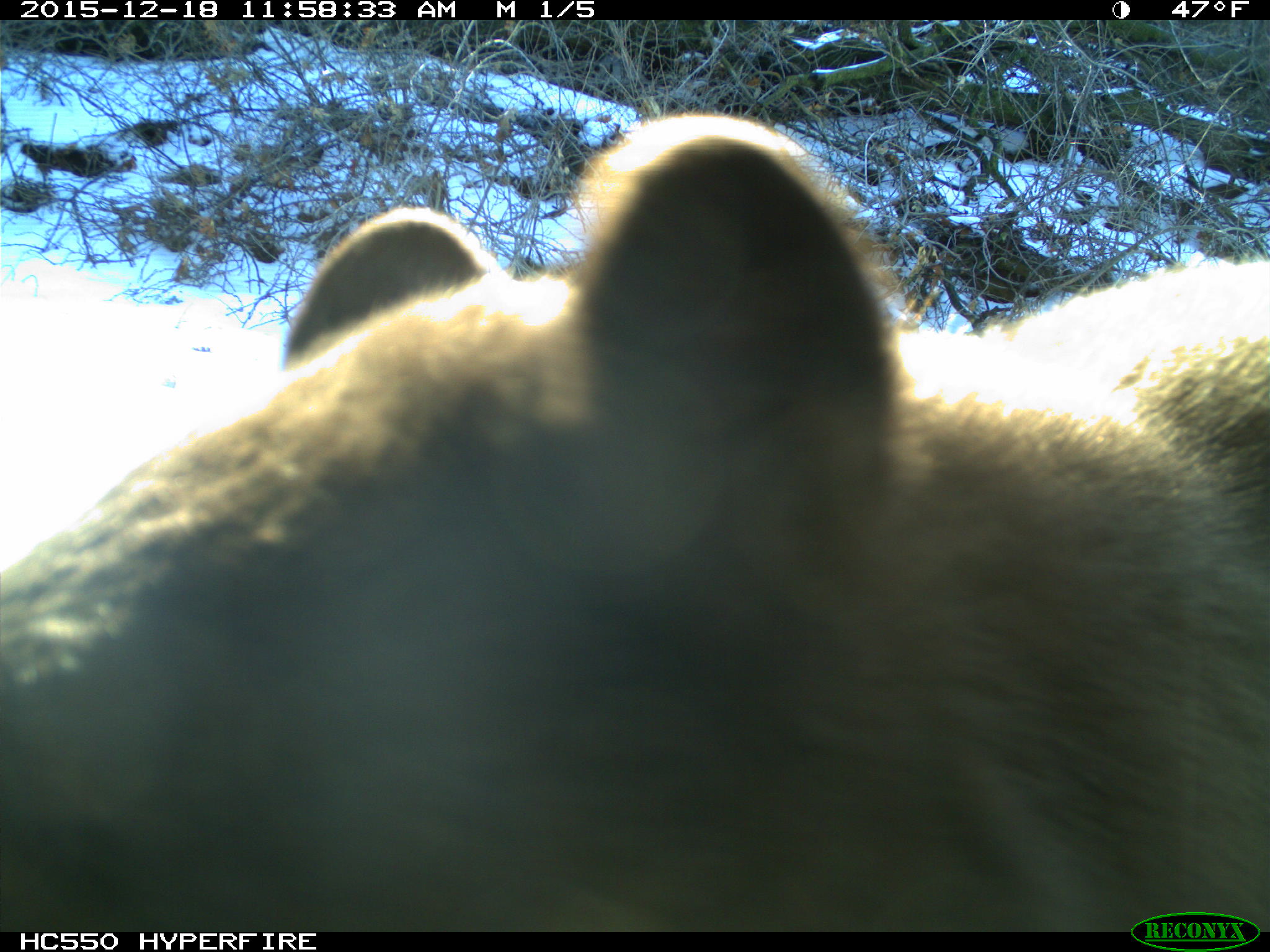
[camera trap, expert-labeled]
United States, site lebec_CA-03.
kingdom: Animalia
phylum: Chordata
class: Mammalia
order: Carnivora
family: Ursidae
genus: Ursus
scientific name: Ursus americanus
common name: american black bear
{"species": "Ursus americanus (american black bear)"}